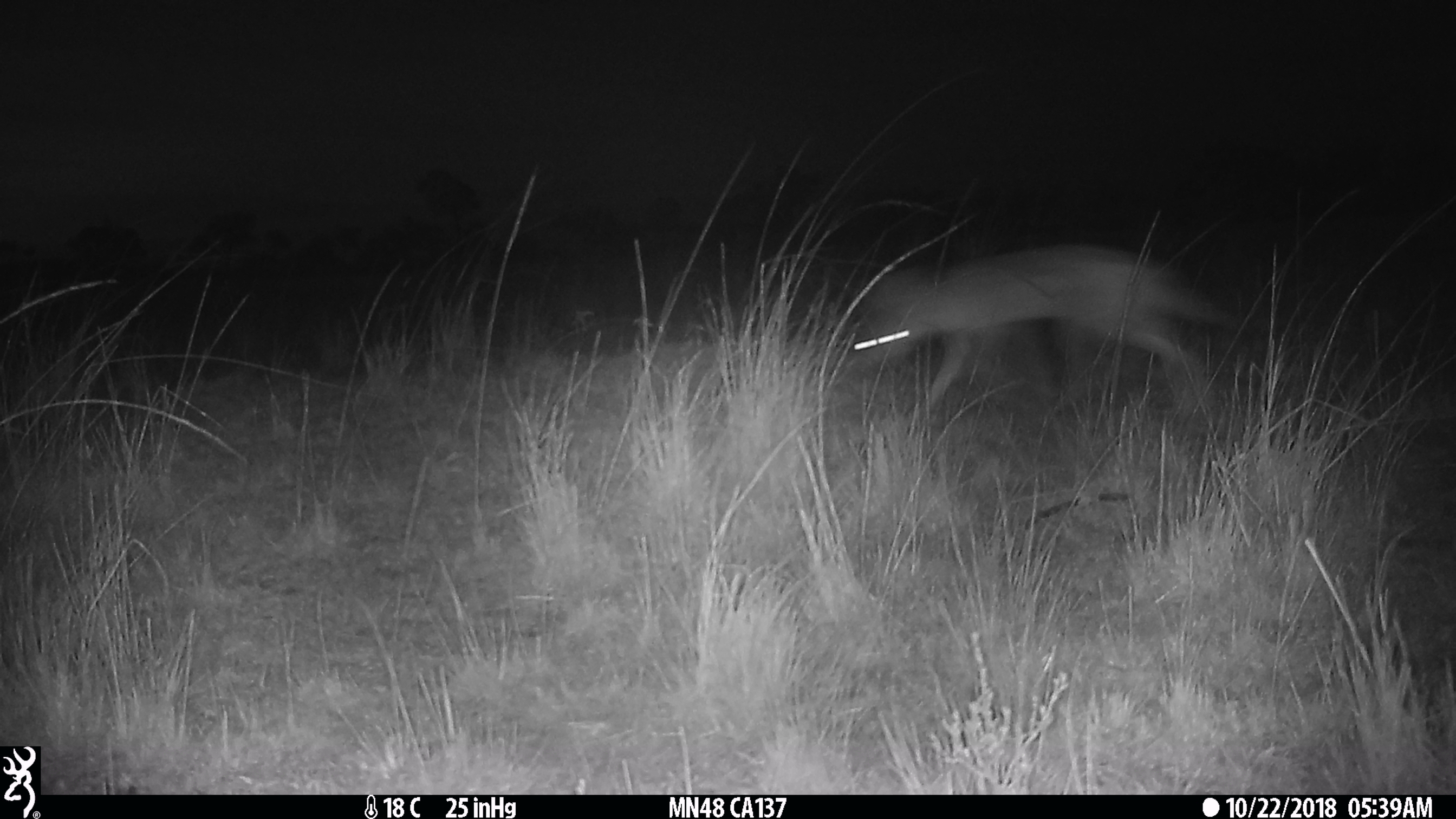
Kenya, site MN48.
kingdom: Animalia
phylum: Chordata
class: Mammalia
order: Carnivora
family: Canidae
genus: Lupulella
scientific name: Lupulella mesomelas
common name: black-backed jackal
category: jackal